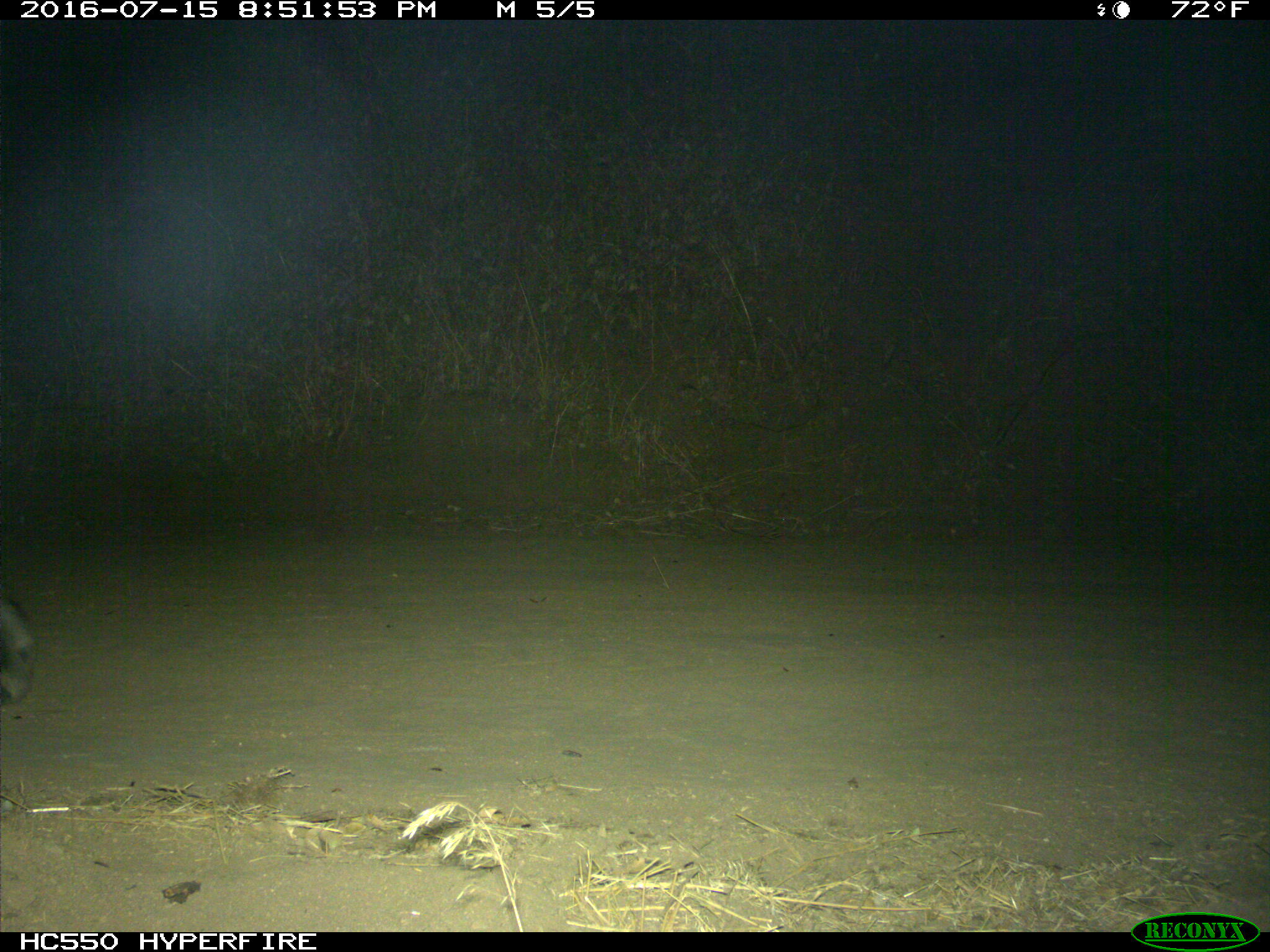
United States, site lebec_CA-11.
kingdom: Animalia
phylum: Chordata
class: Mammalia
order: Carnivora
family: Felidae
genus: Puma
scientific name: Puma concolor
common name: mountain lion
Puma concolor (mountain lion).